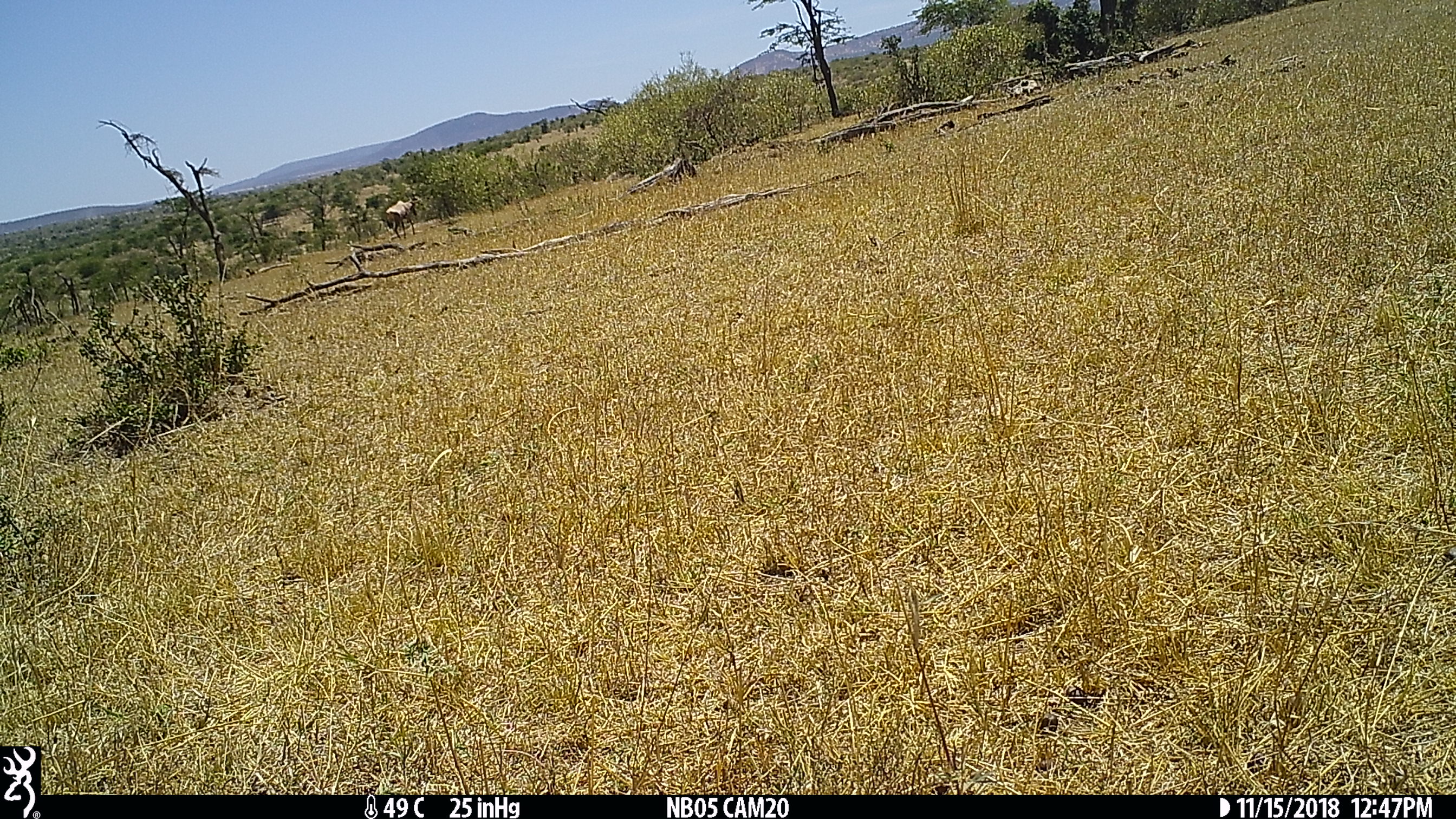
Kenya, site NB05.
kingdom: Animalia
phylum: Chordata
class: Mammalia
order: Artiodactyla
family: Bovidae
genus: Damaliscus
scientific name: Damaliscus lunatus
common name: topi